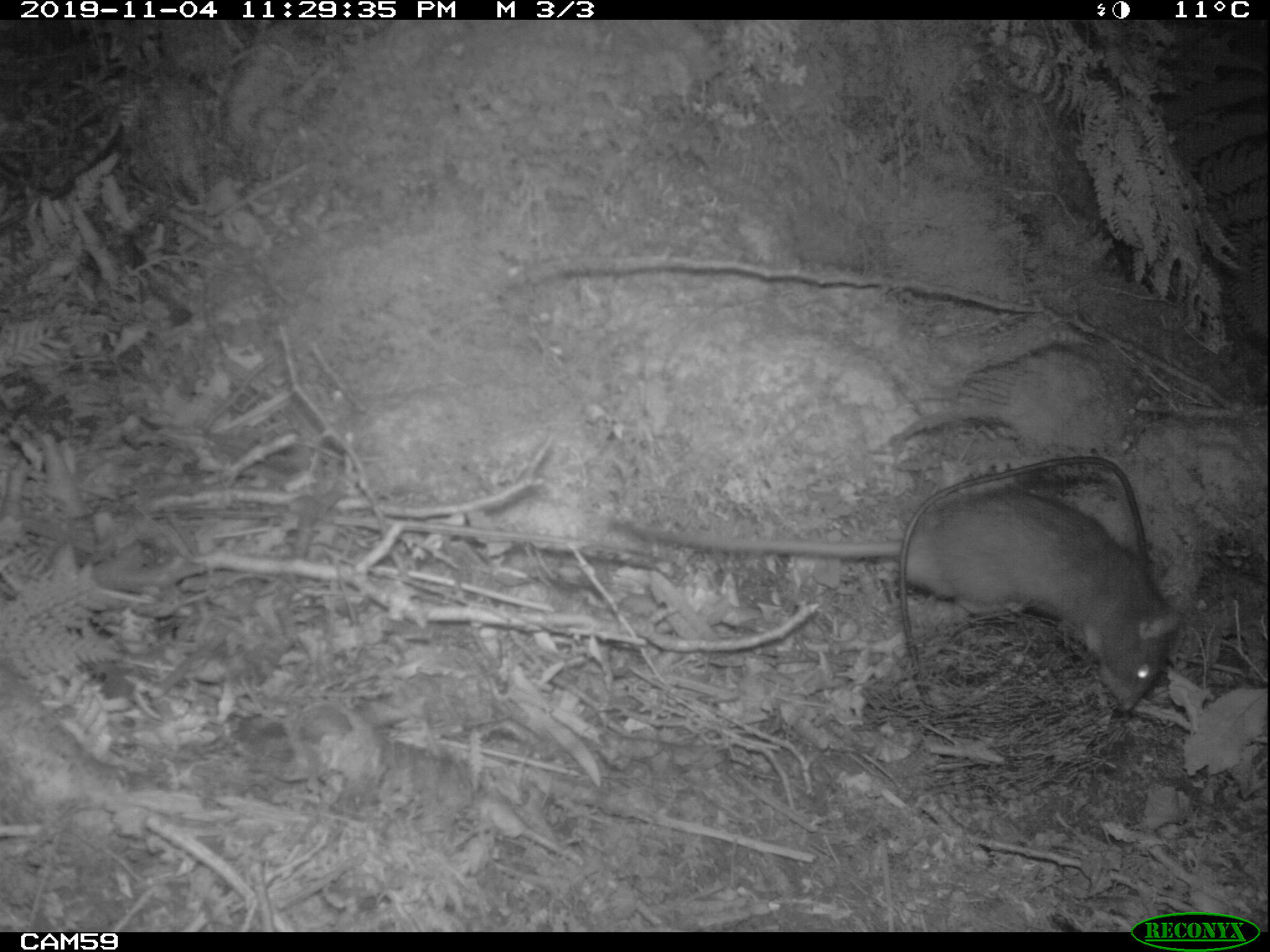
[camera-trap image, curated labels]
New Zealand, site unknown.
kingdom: Animalia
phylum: Chordata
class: Mammalia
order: Rodentia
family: Muridae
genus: Rattus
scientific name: Rattus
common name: rat